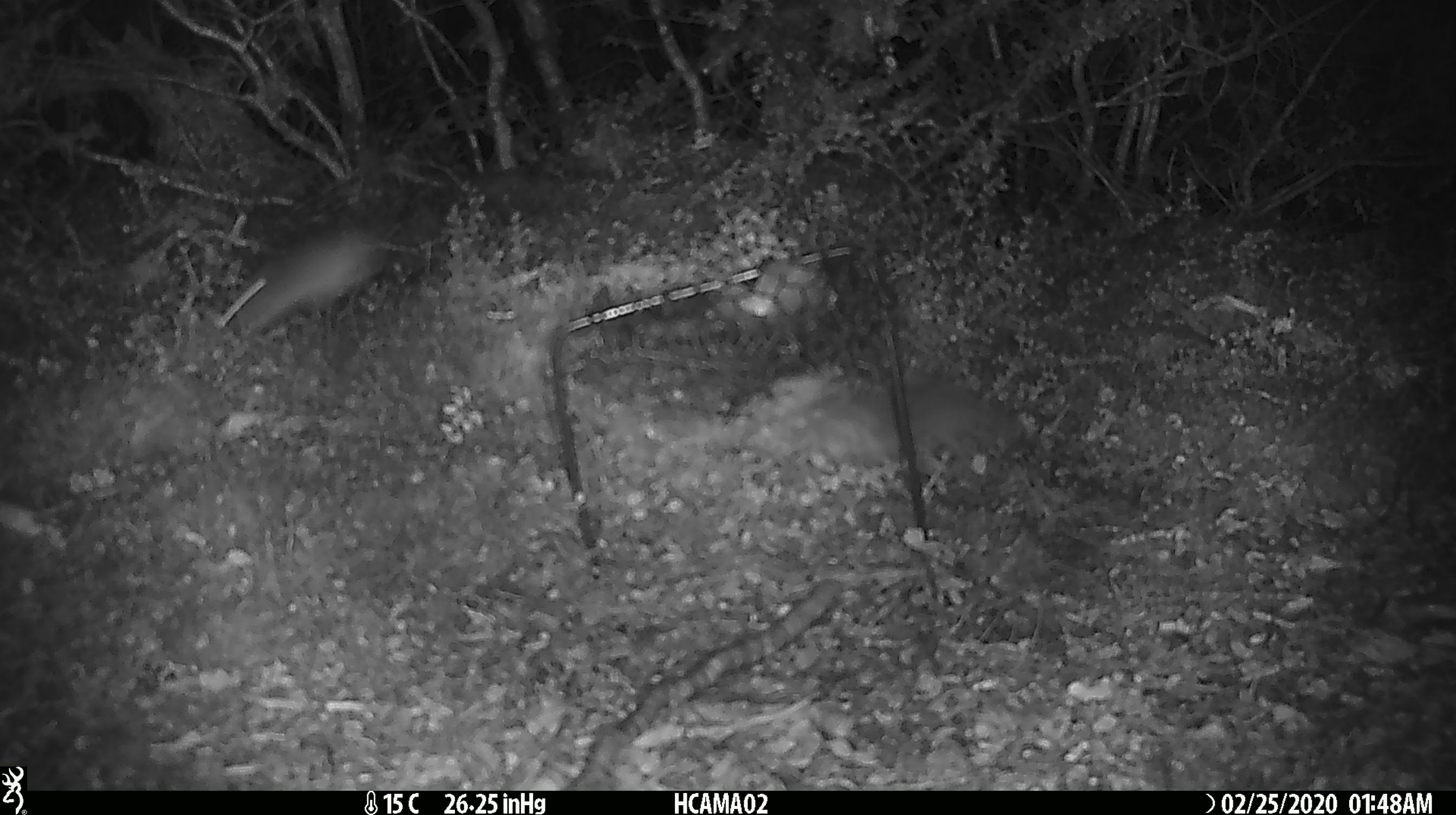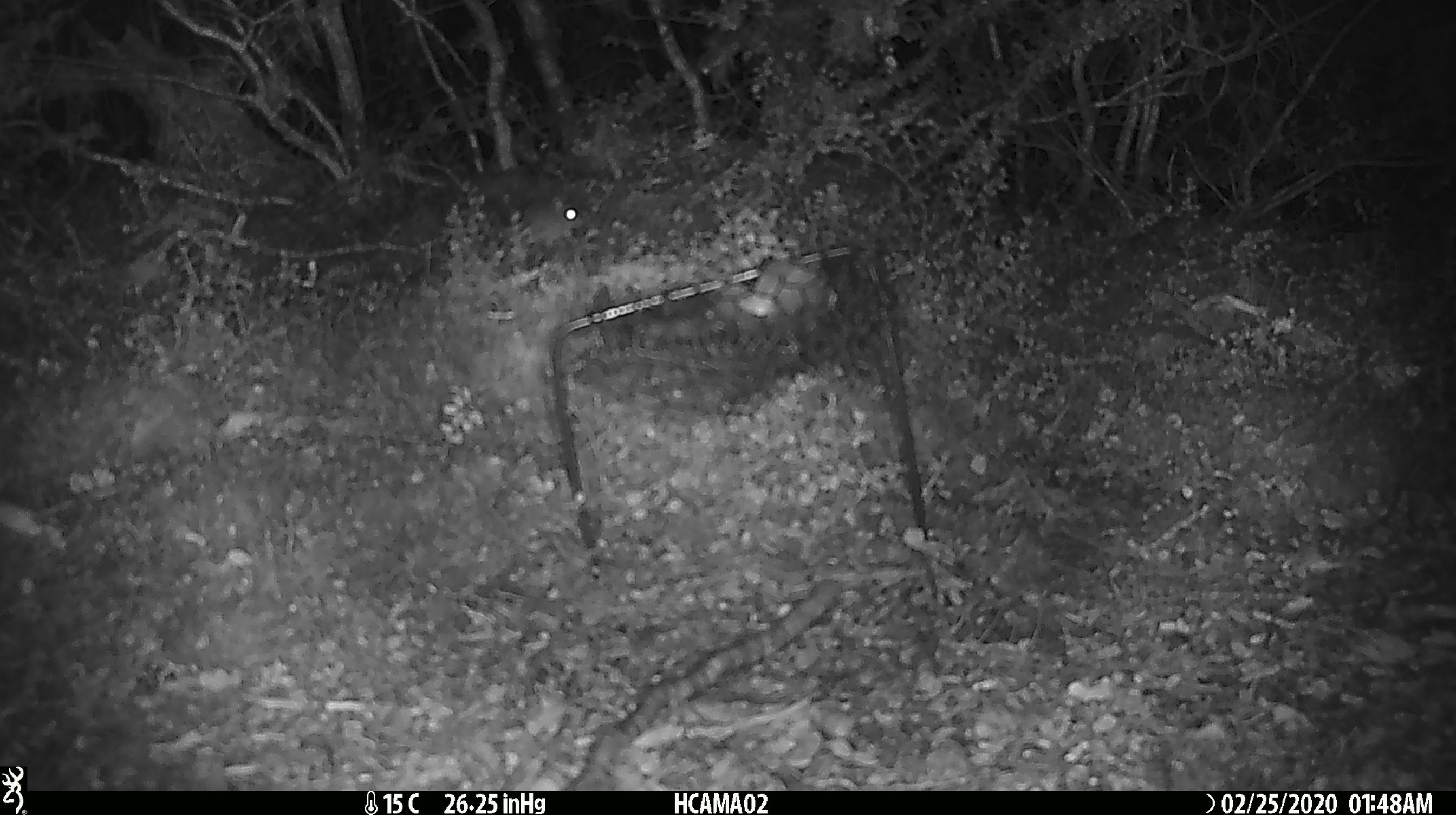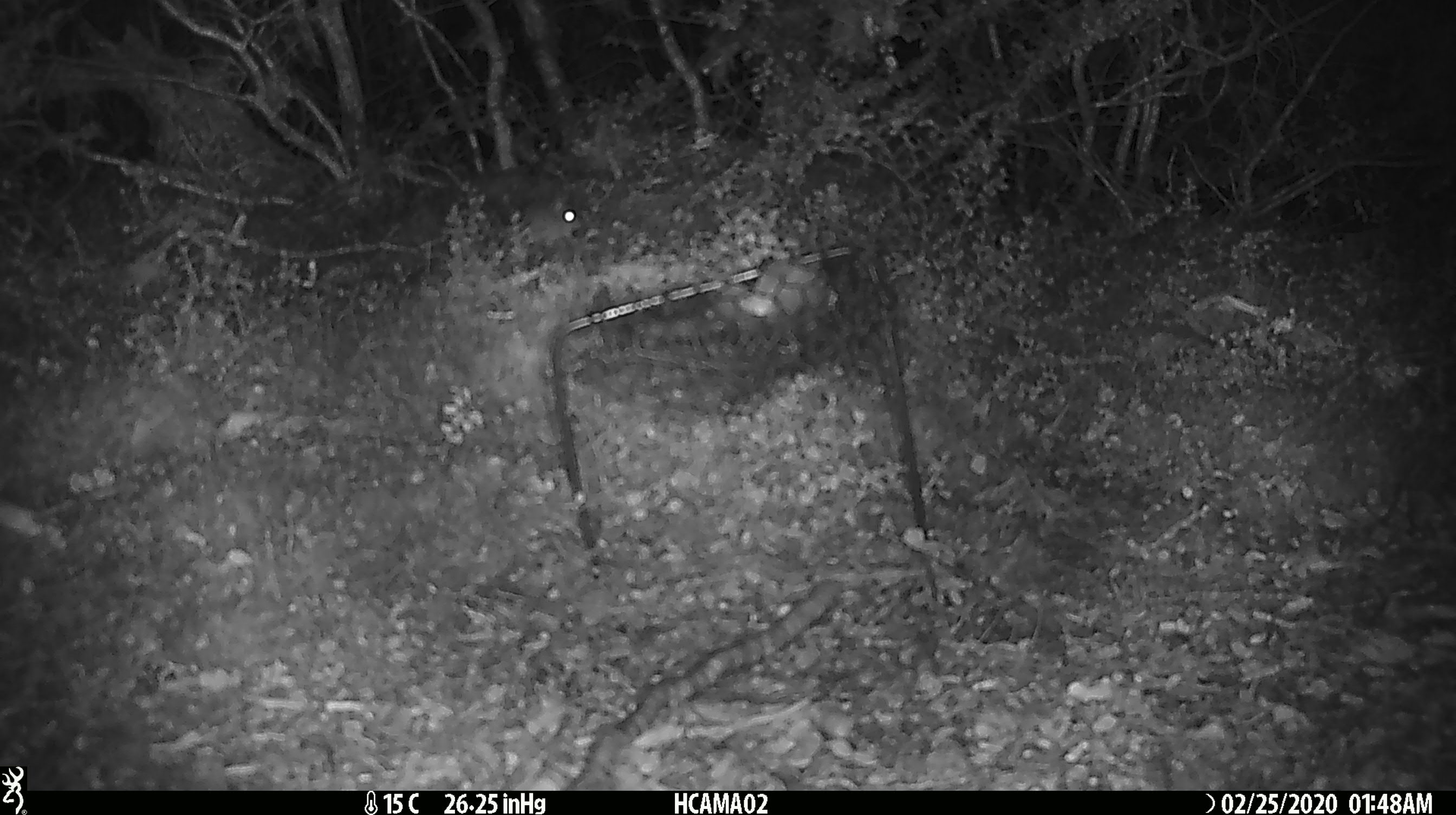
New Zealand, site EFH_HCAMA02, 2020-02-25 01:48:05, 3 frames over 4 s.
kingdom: Animalia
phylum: Chordata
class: Mammalia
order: Rodentia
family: Muridae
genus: Mus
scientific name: Mus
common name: mouse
Mouse (Mus).